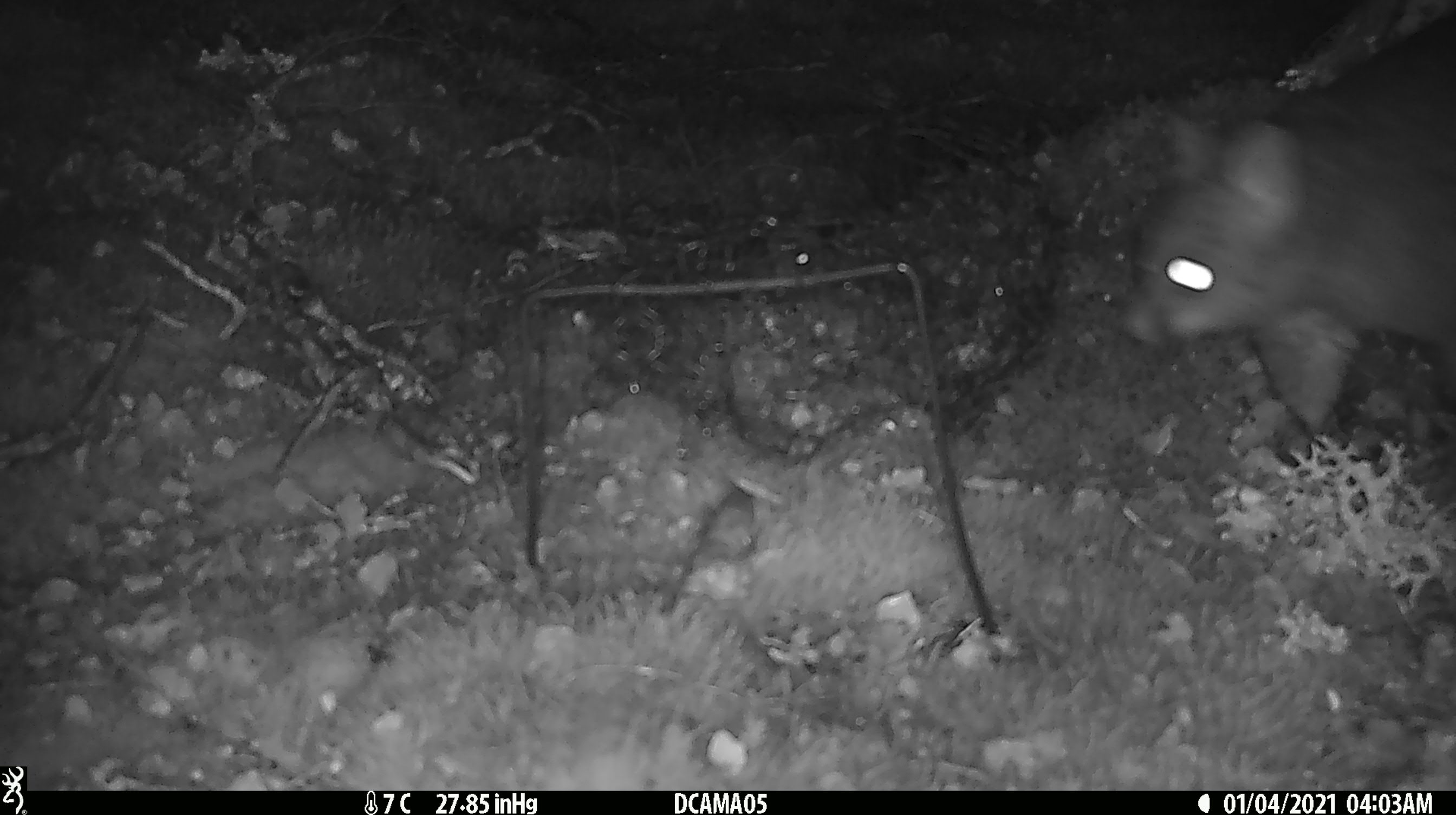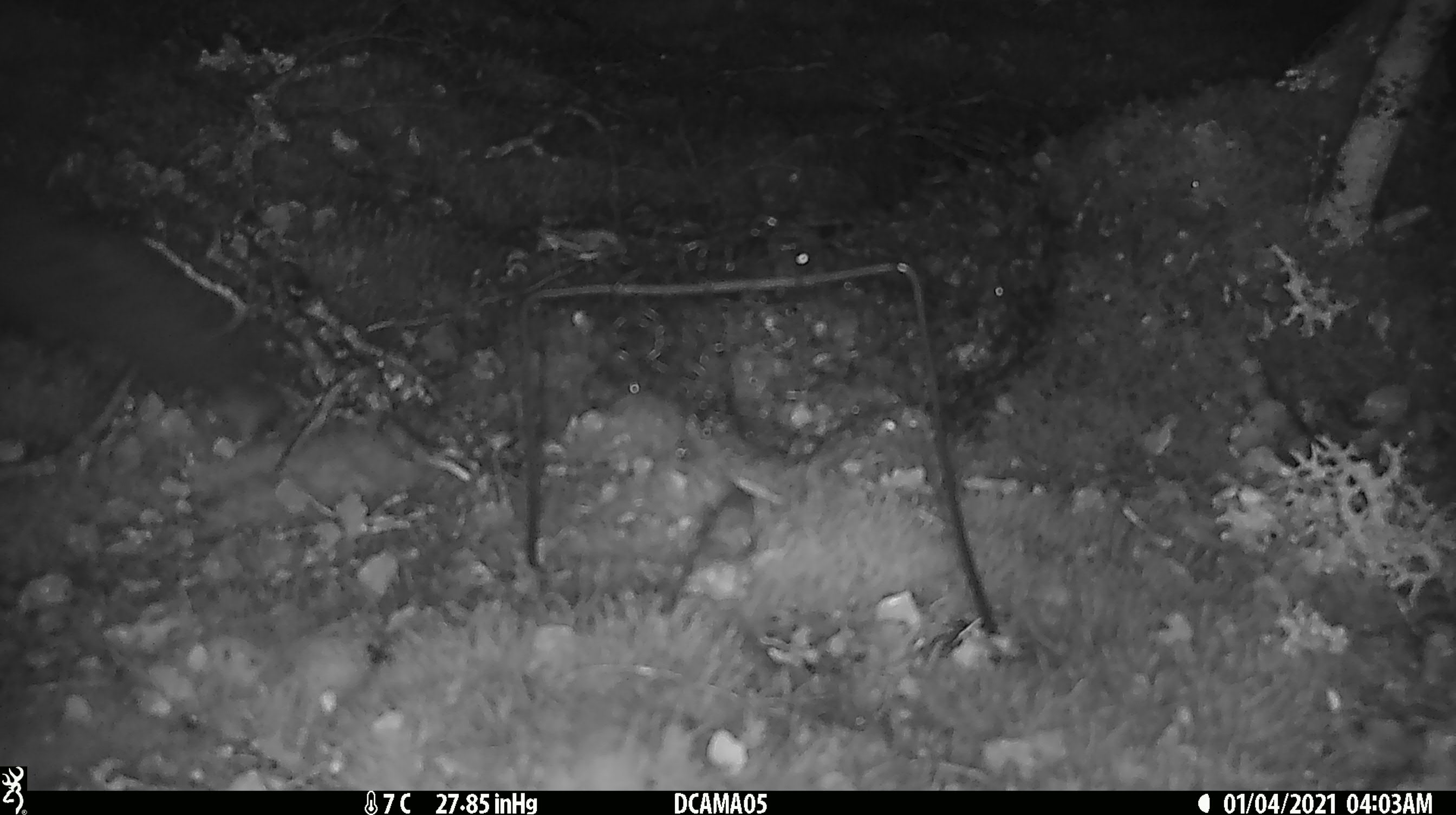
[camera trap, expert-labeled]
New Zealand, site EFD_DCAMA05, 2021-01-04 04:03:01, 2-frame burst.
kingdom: Animalia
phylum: Chordata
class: Mammalia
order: Diprotodontia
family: Phalangeridae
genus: Trichosurus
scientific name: Trichosurus vulpecula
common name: common brushtail possum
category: possum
Possum (common brushtail possum) (Trichosurus vulpecula).